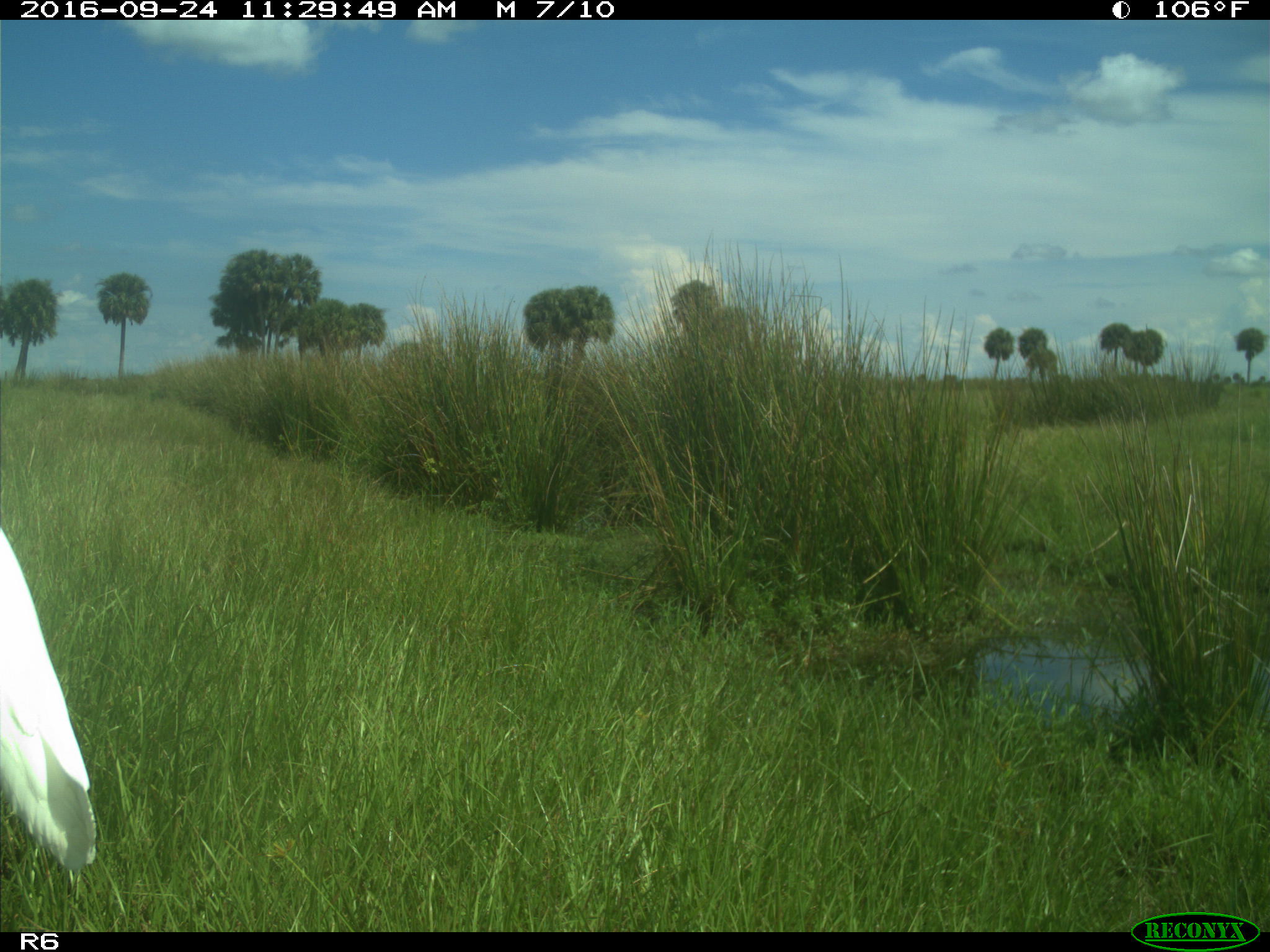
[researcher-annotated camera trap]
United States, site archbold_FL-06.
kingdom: Animalia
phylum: Chordata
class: Aves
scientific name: Aves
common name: birds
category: unidentified bird